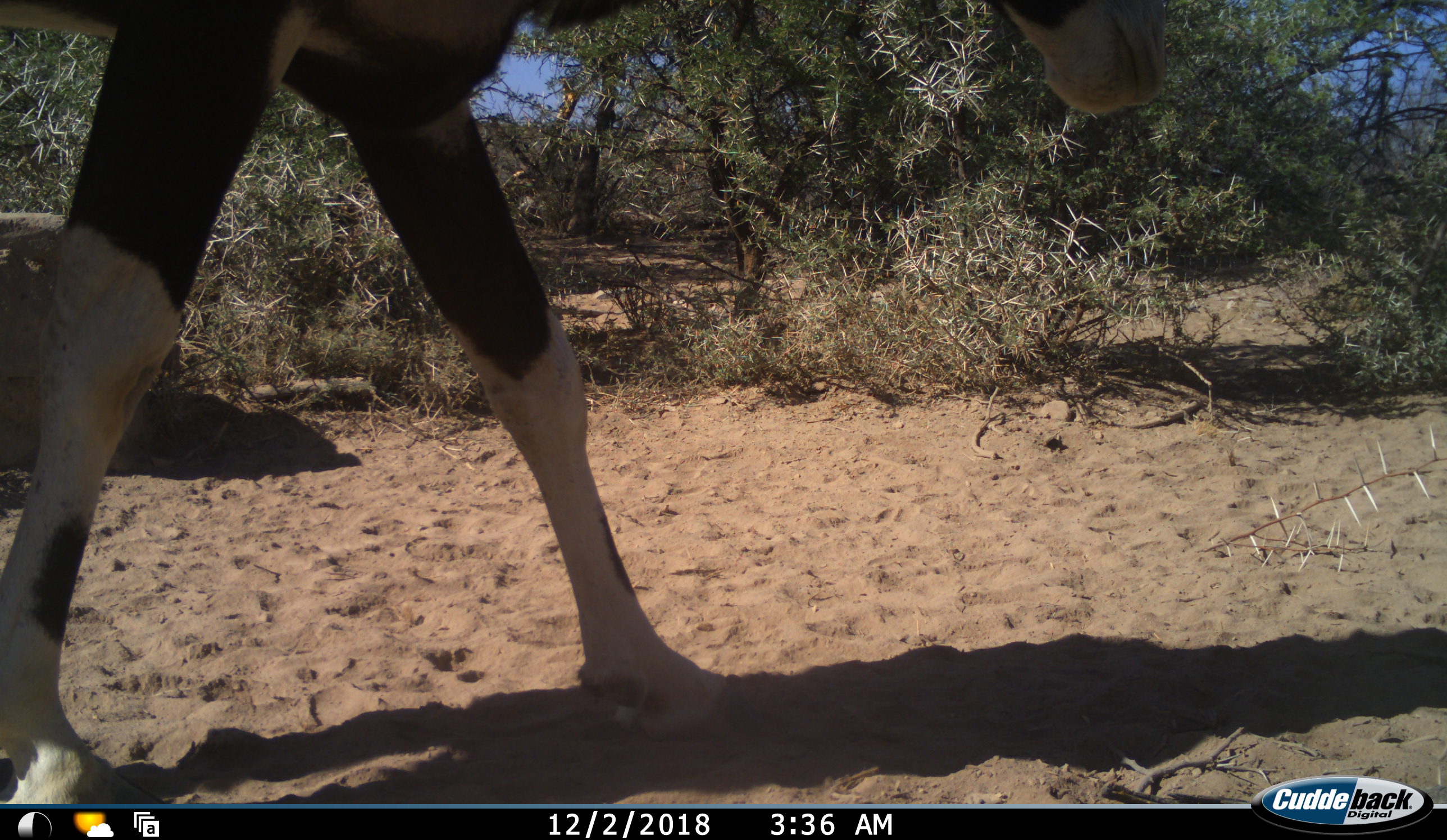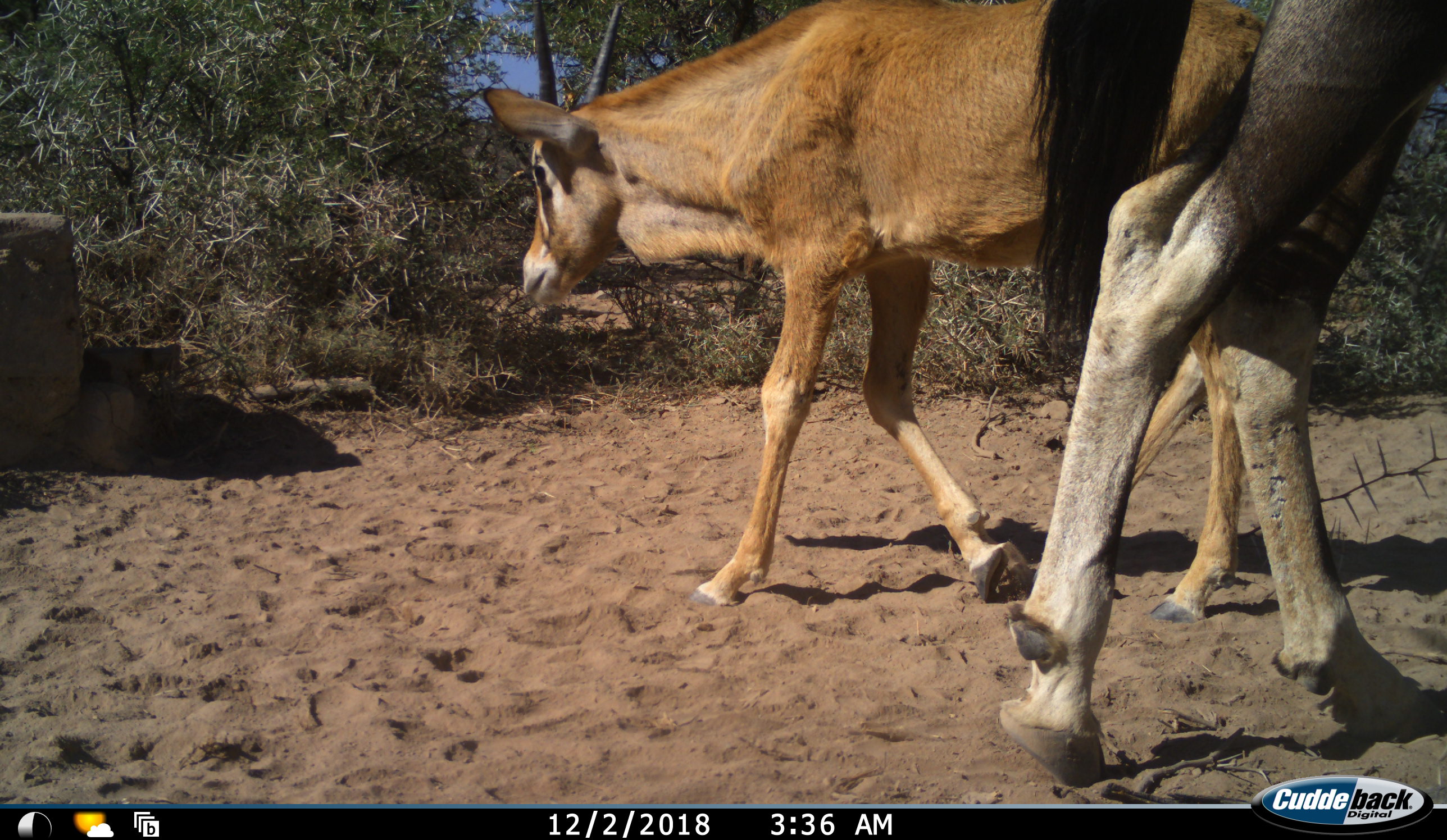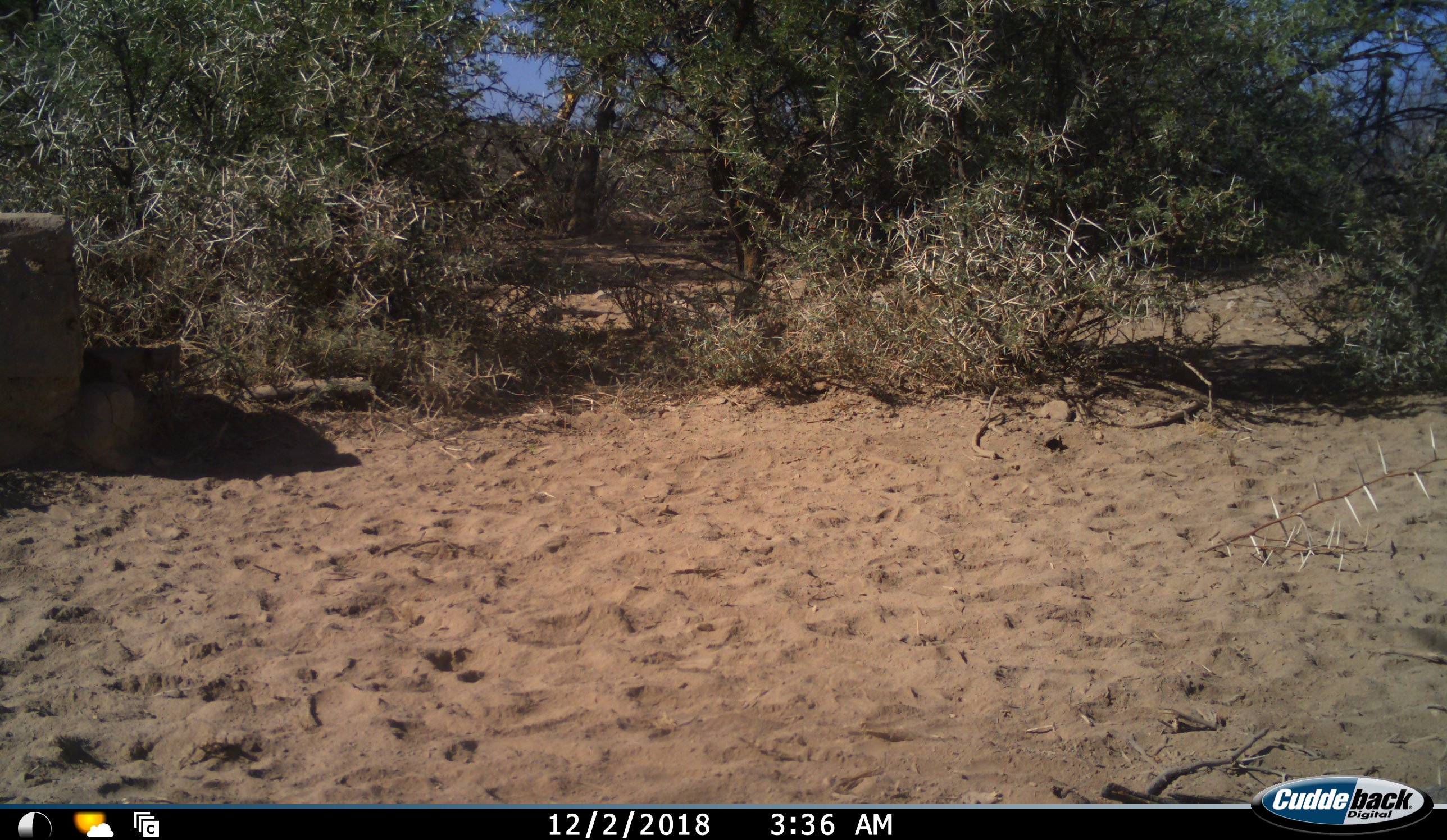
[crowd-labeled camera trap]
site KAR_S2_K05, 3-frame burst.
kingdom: Animalia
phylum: Chordata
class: Mammalia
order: Artiodactyla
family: Bovidae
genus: Oryx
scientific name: Oryx gazella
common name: gemsbok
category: oryx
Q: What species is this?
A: Oryx (gemsbok) (Oryx gazella).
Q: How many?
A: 2.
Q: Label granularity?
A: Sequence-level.